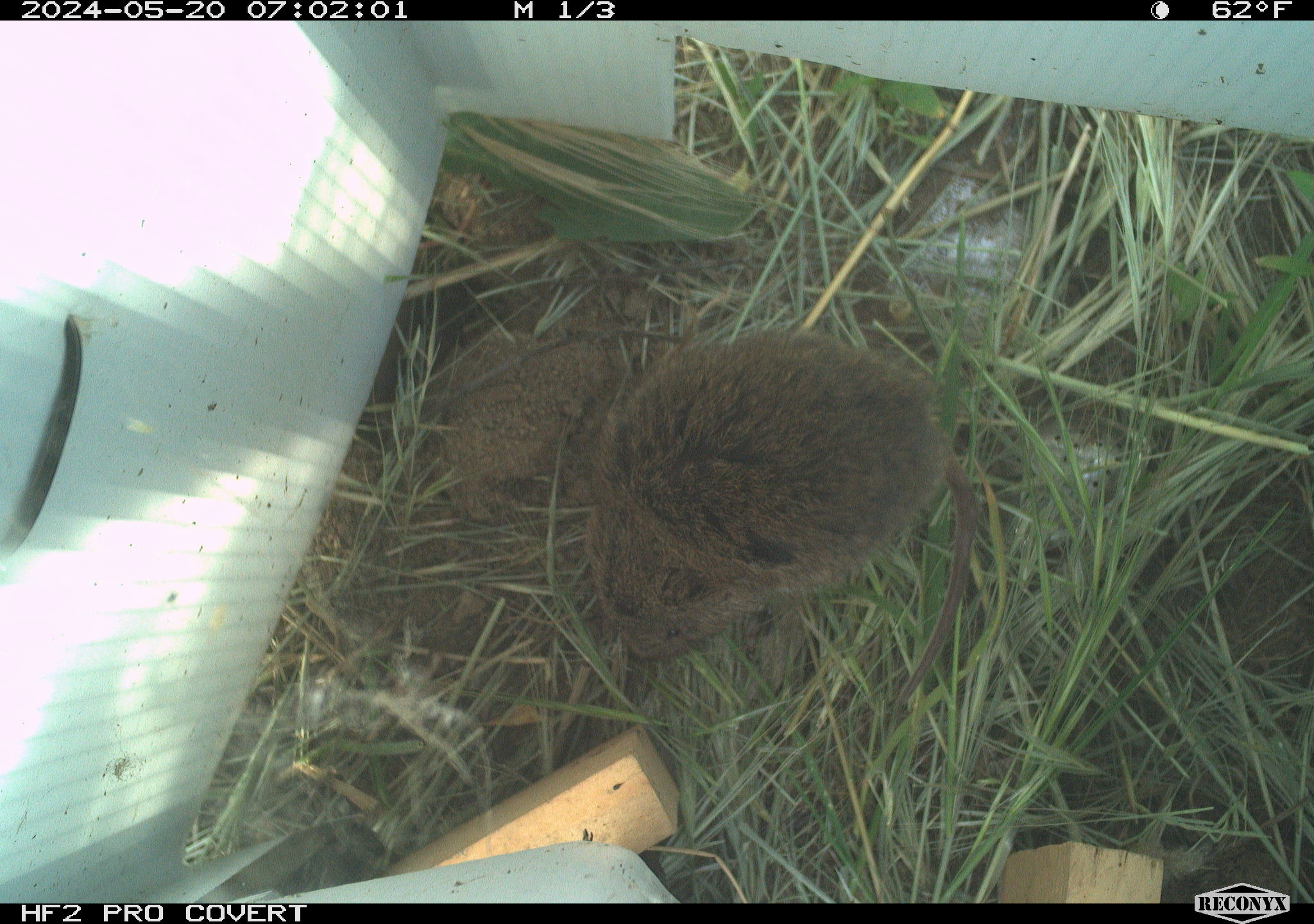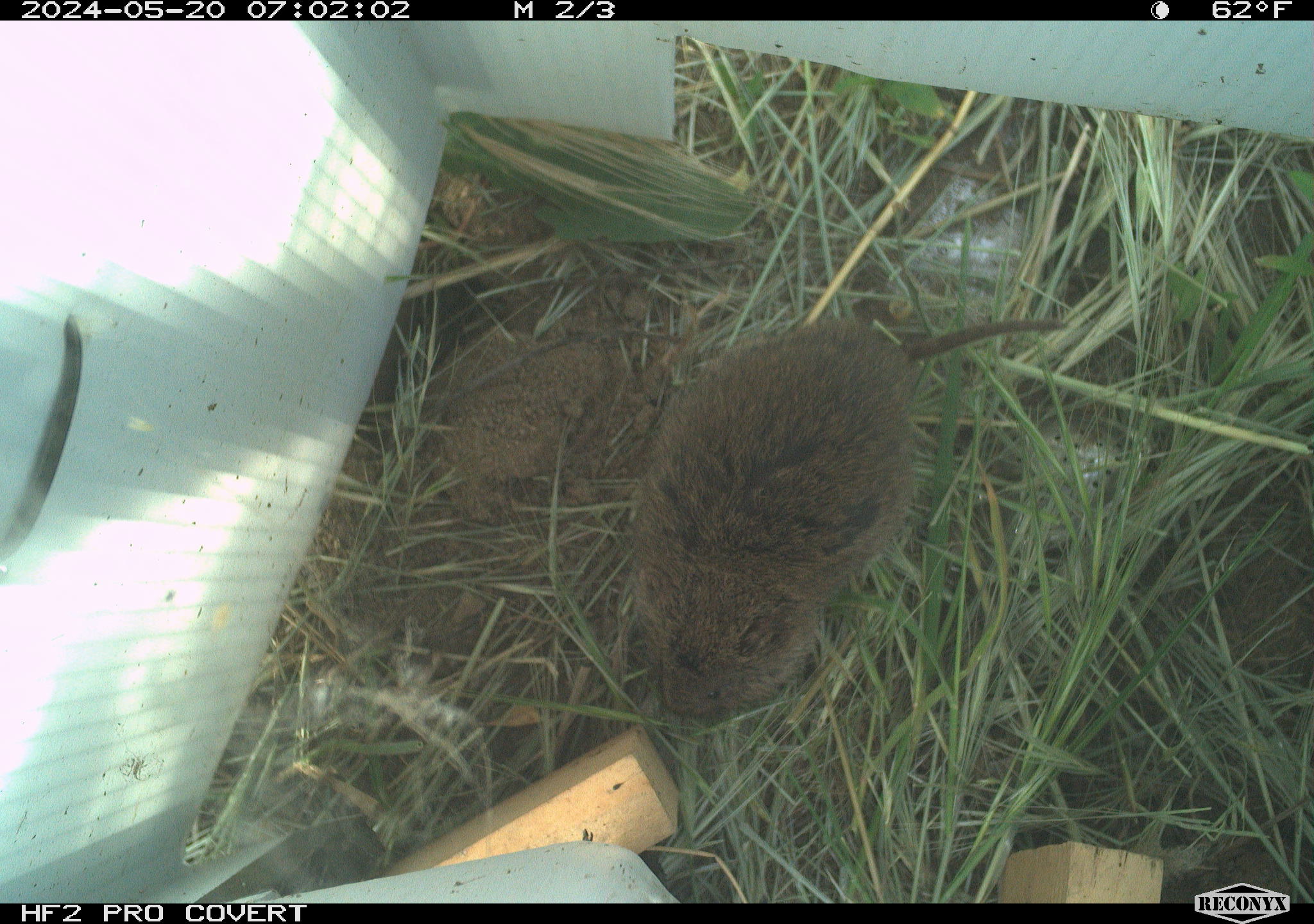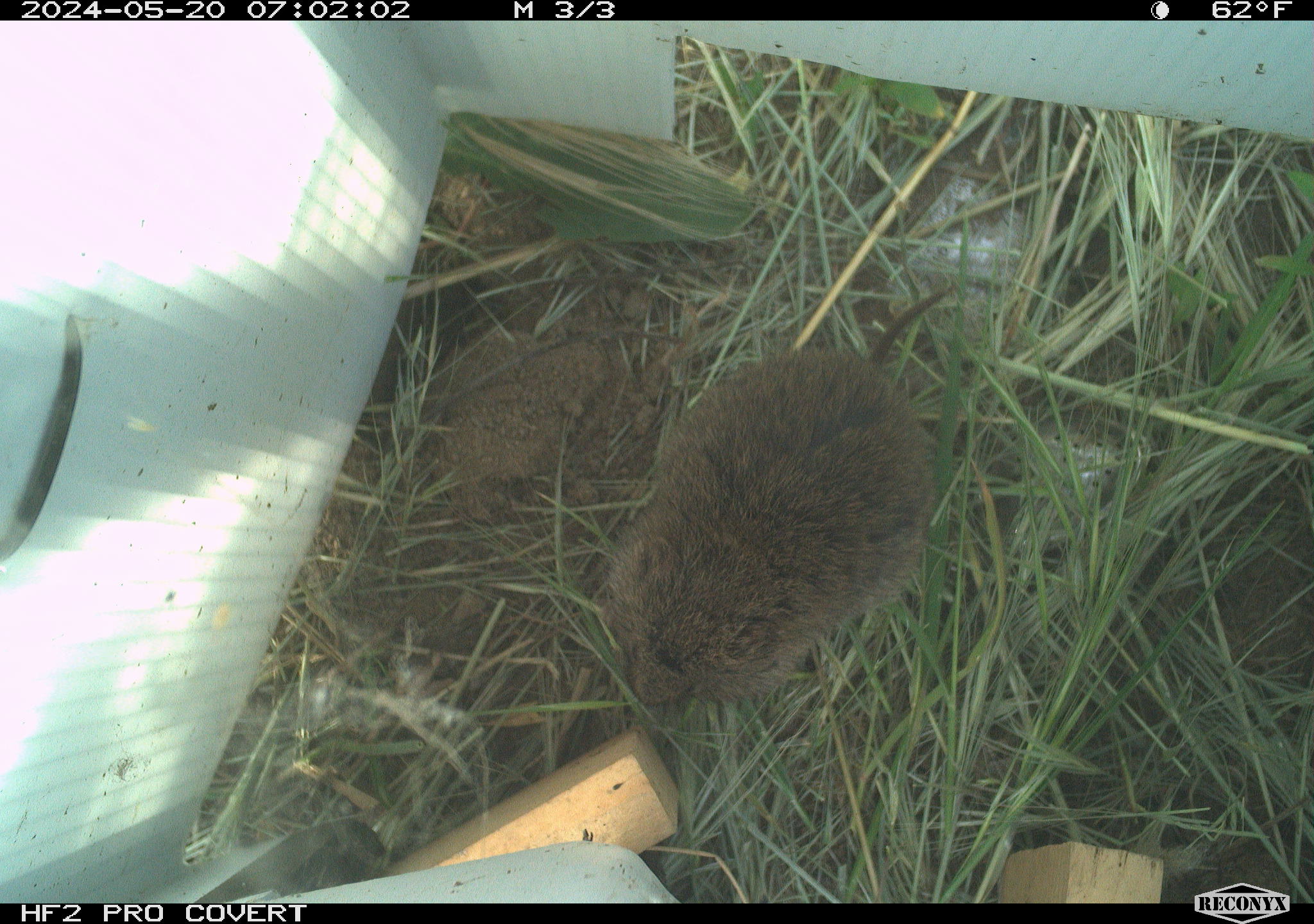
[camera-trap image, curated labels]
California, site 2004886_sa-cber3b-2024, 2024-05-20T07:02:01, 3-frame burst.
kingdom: Animalia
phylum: Chordata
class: Mammalia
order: Rodentia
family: Cricetidae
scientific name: Arvicolinae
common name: voles, lemmings, and muskrats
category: arvicolinae subfamily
Arvicolinae subfamily (voles, lemmings, and muskrats) (Arvicolinae).